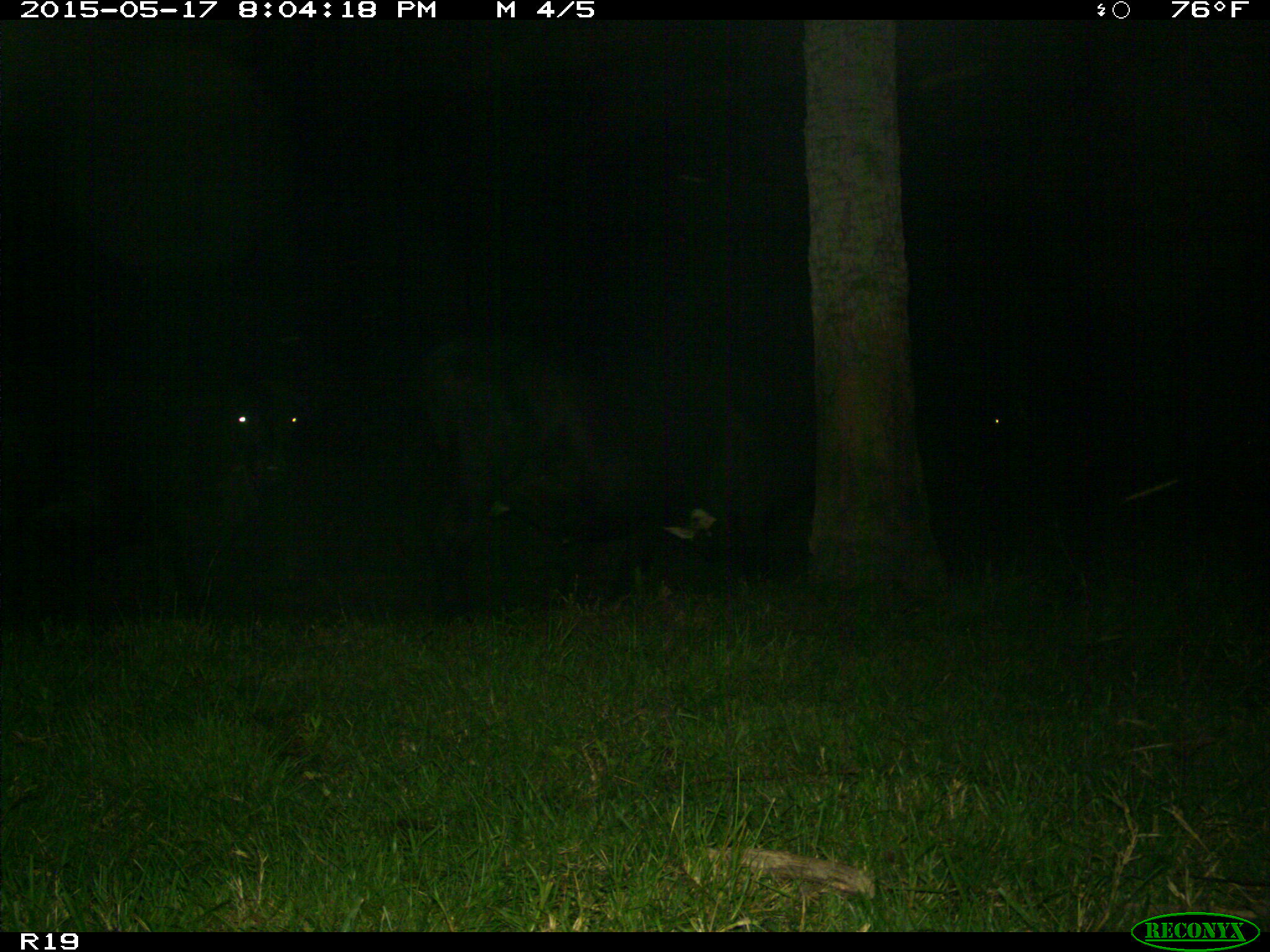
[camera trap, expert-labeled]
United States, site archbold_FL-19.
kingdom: Animalia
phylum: Chordata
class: Mammalia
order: Artiodactyla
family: Bovidae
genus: Bos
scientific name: Bos taurus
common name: domestic cow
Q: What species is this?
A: Bos taurus (domestic cow).